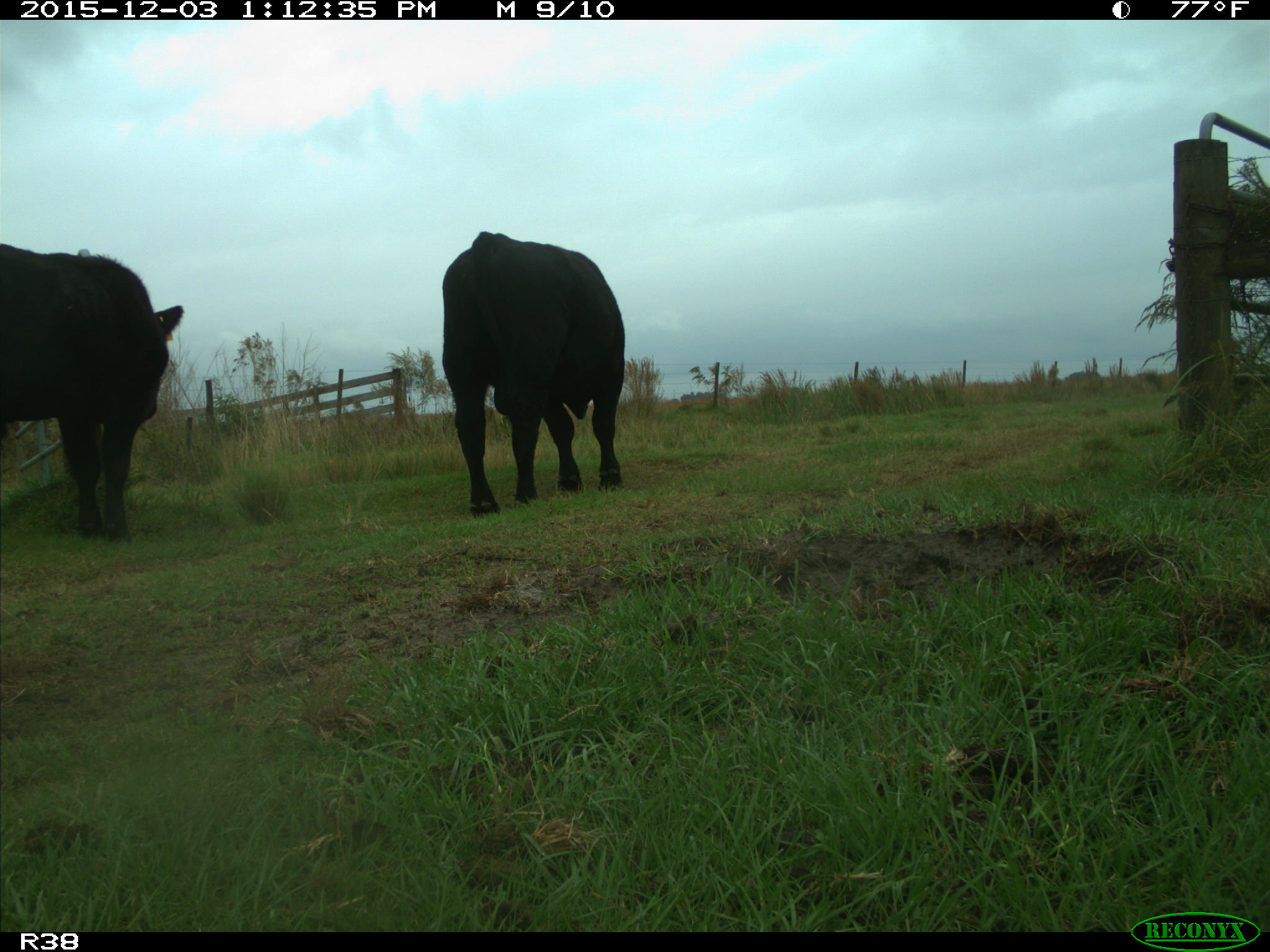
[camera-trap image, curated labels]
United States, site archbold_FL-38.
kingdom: Animalia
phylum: Chordata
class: Mammalia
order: Artiodactyla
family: Bovidae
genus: Bos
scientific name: Bos taurus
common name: domestic cow